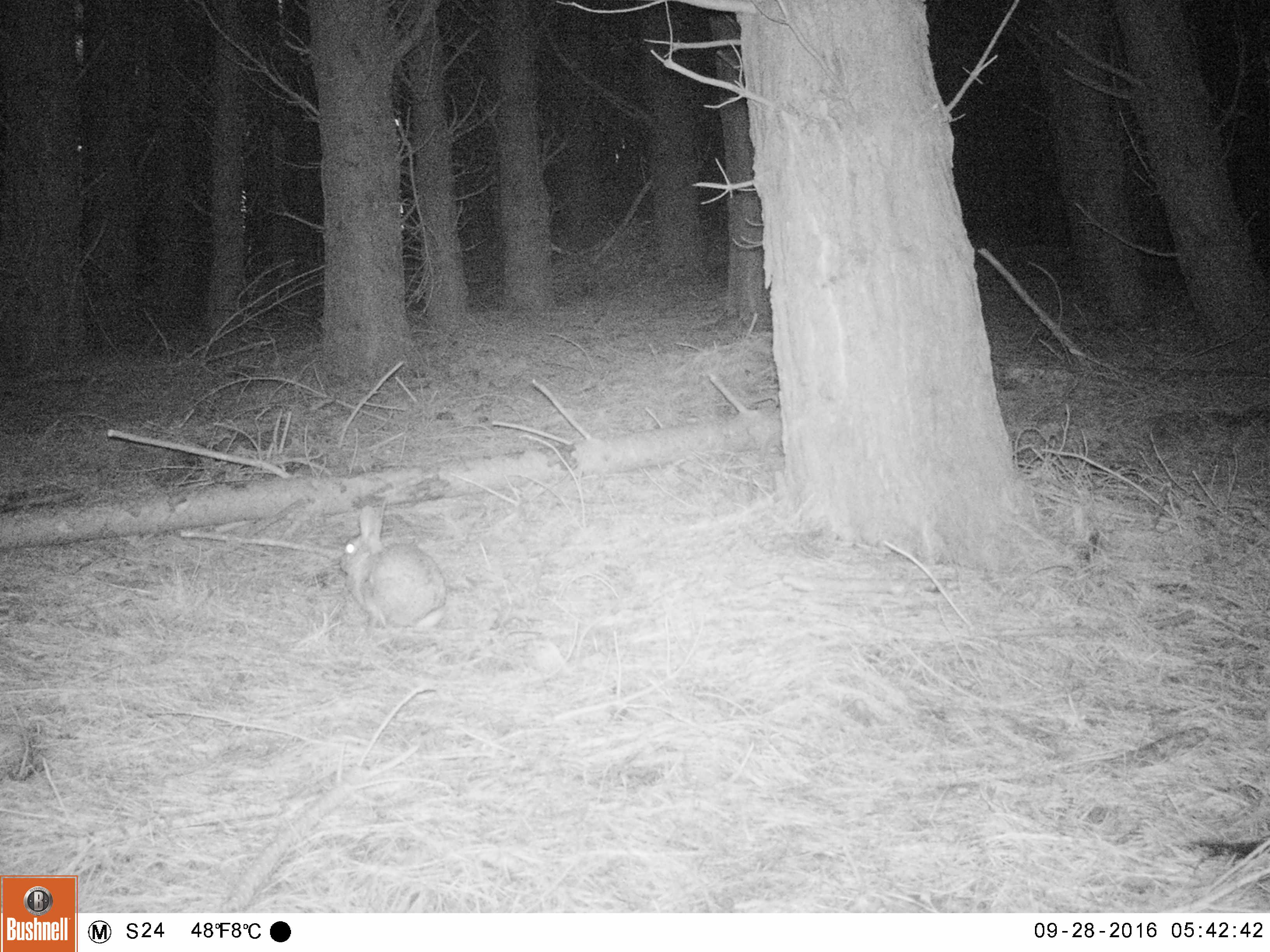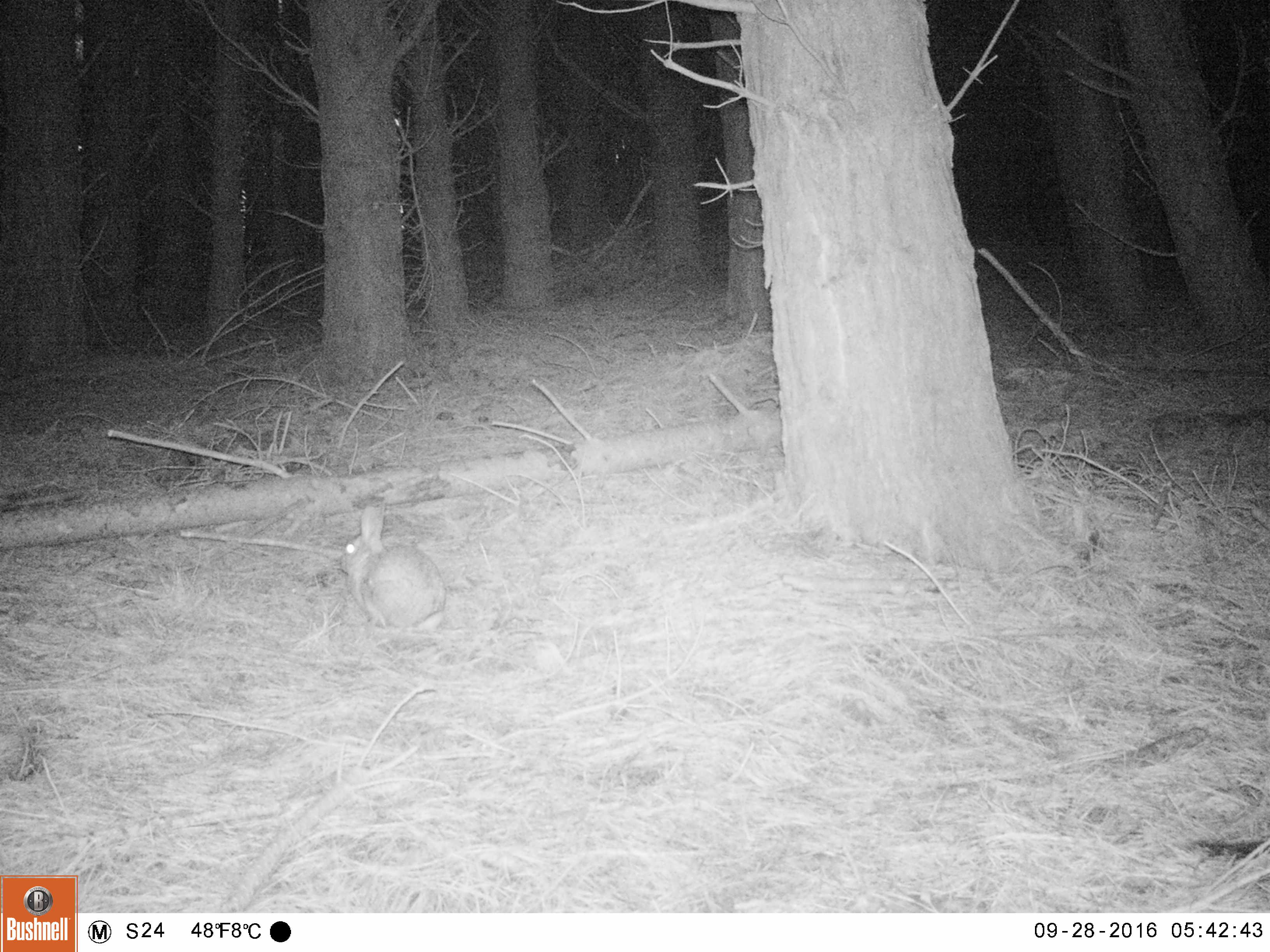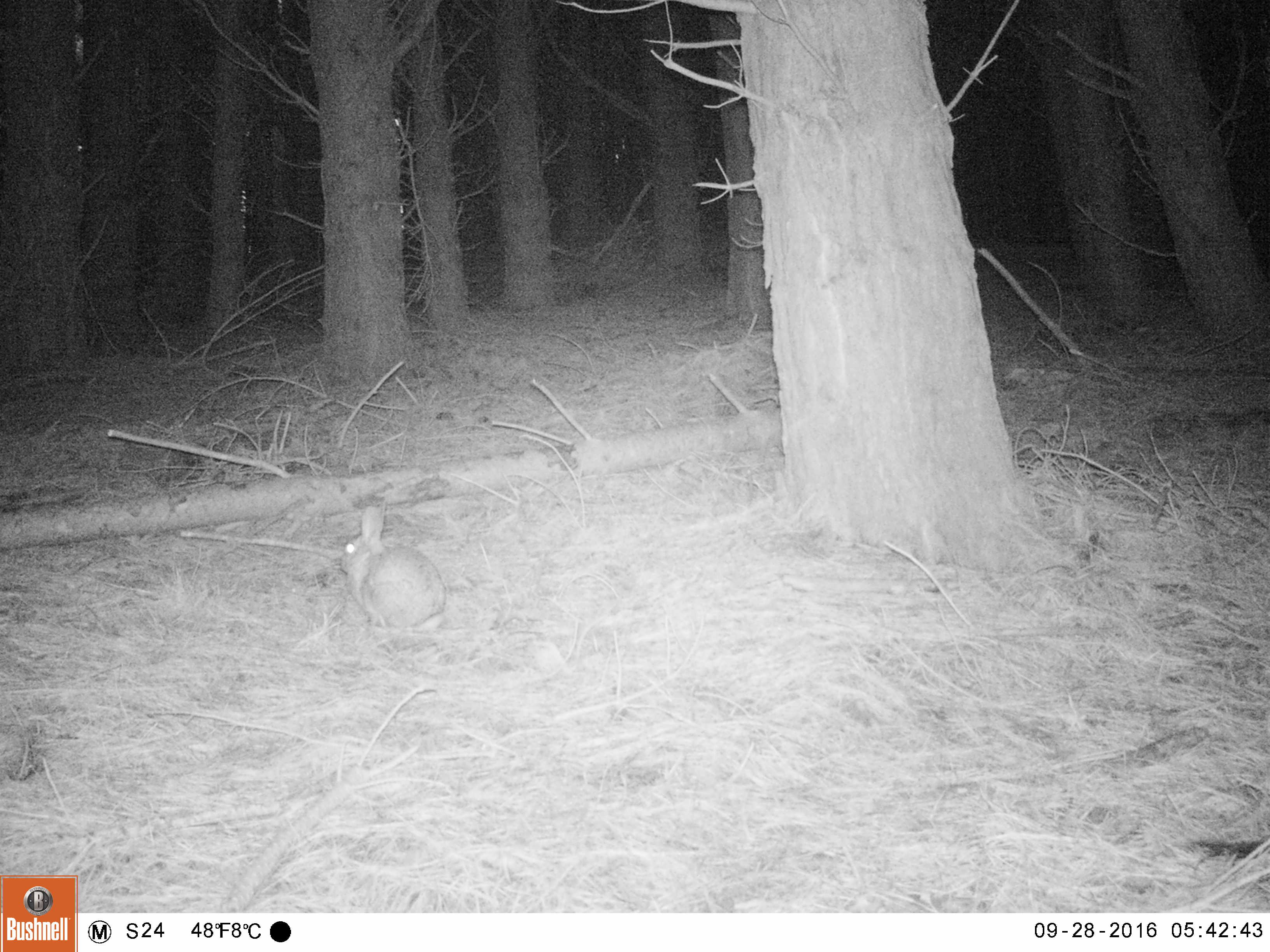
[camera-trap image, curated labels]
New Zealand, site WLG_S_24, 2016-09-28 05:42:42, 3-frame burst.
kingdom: Animalia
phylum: Chordata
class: Mammalia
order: Lagomorpha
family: Leporidae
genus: Oryctolagus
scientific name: Oryctolagus cuniculus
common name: european rabbit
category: rabbit